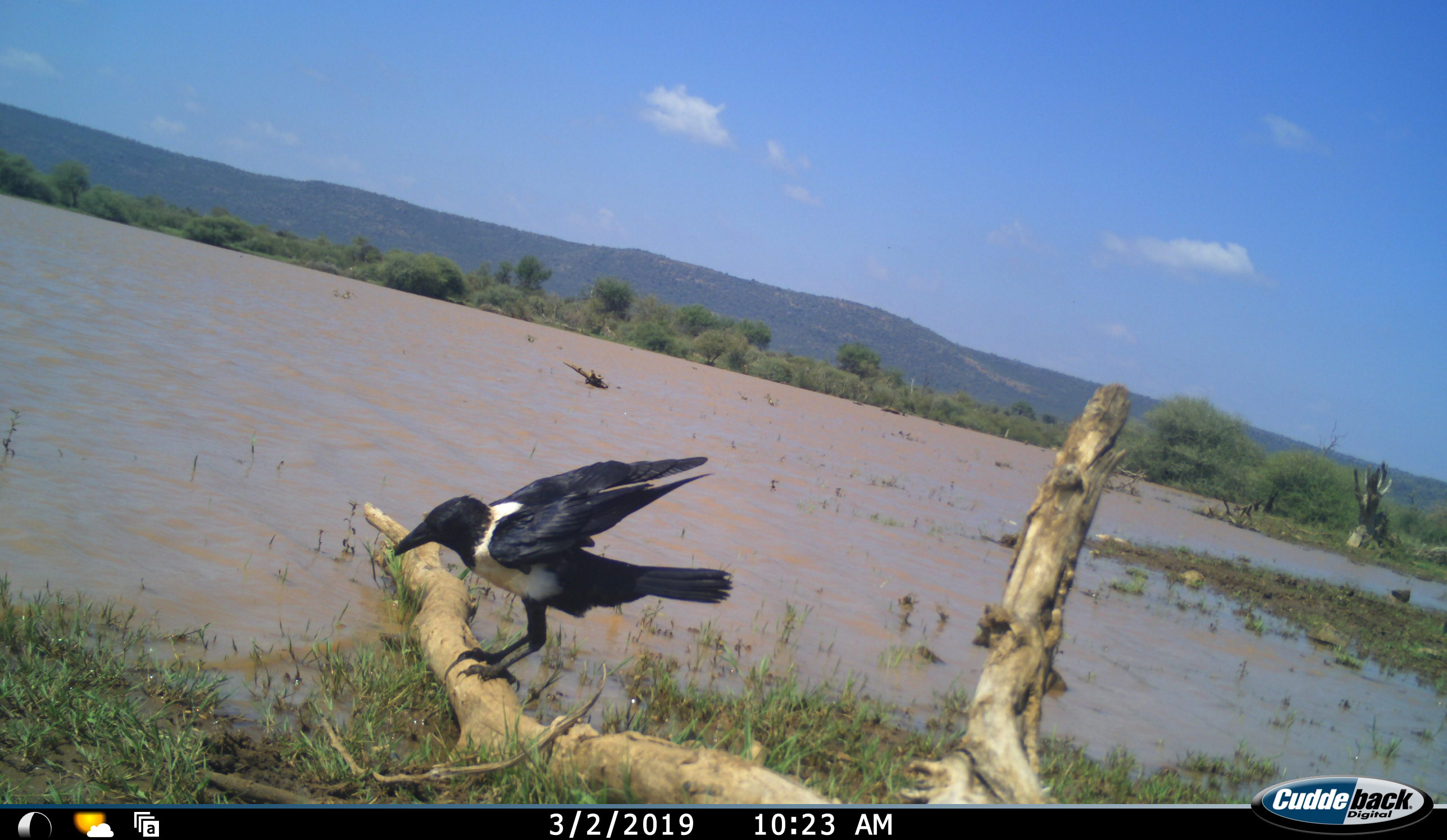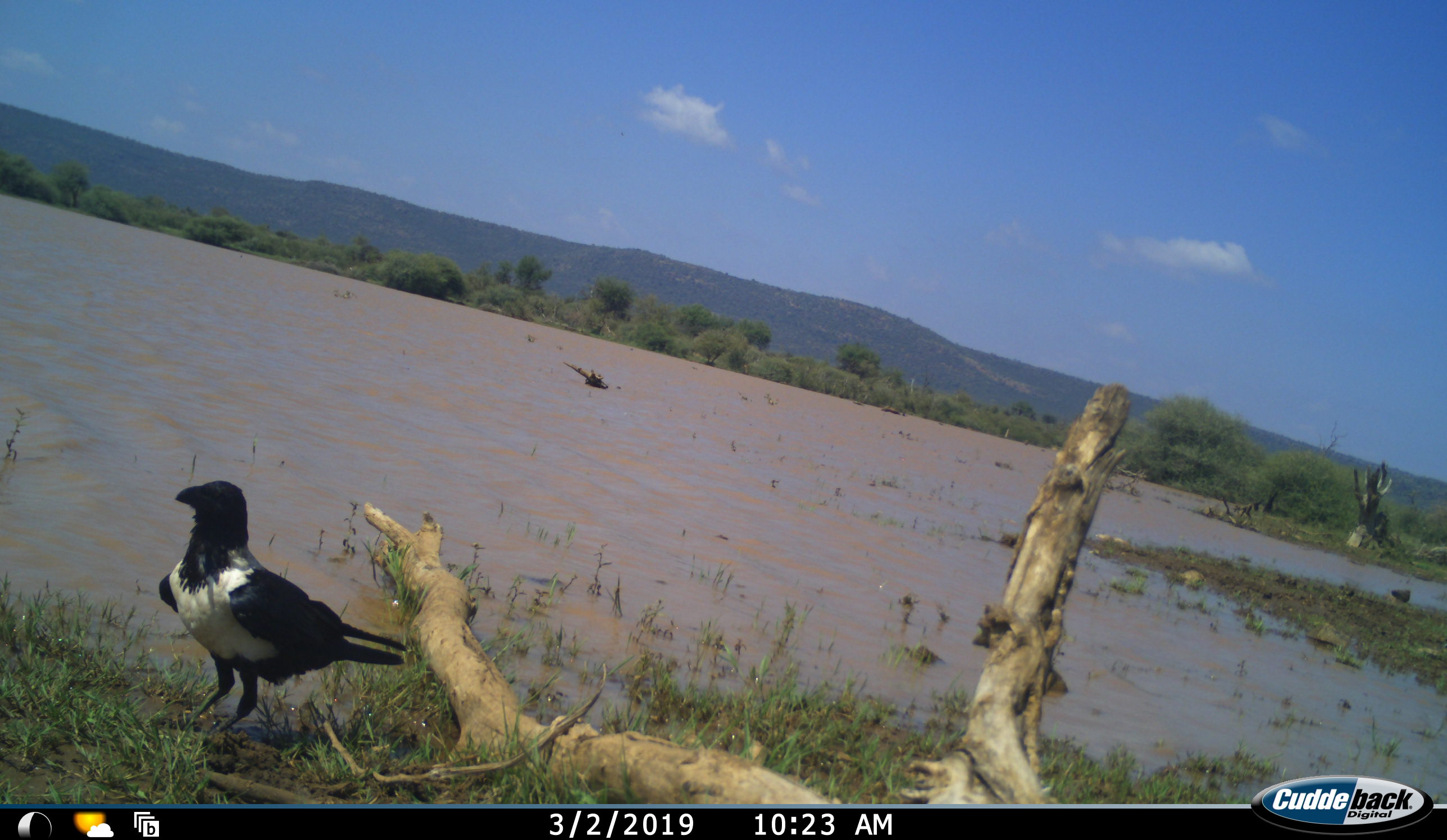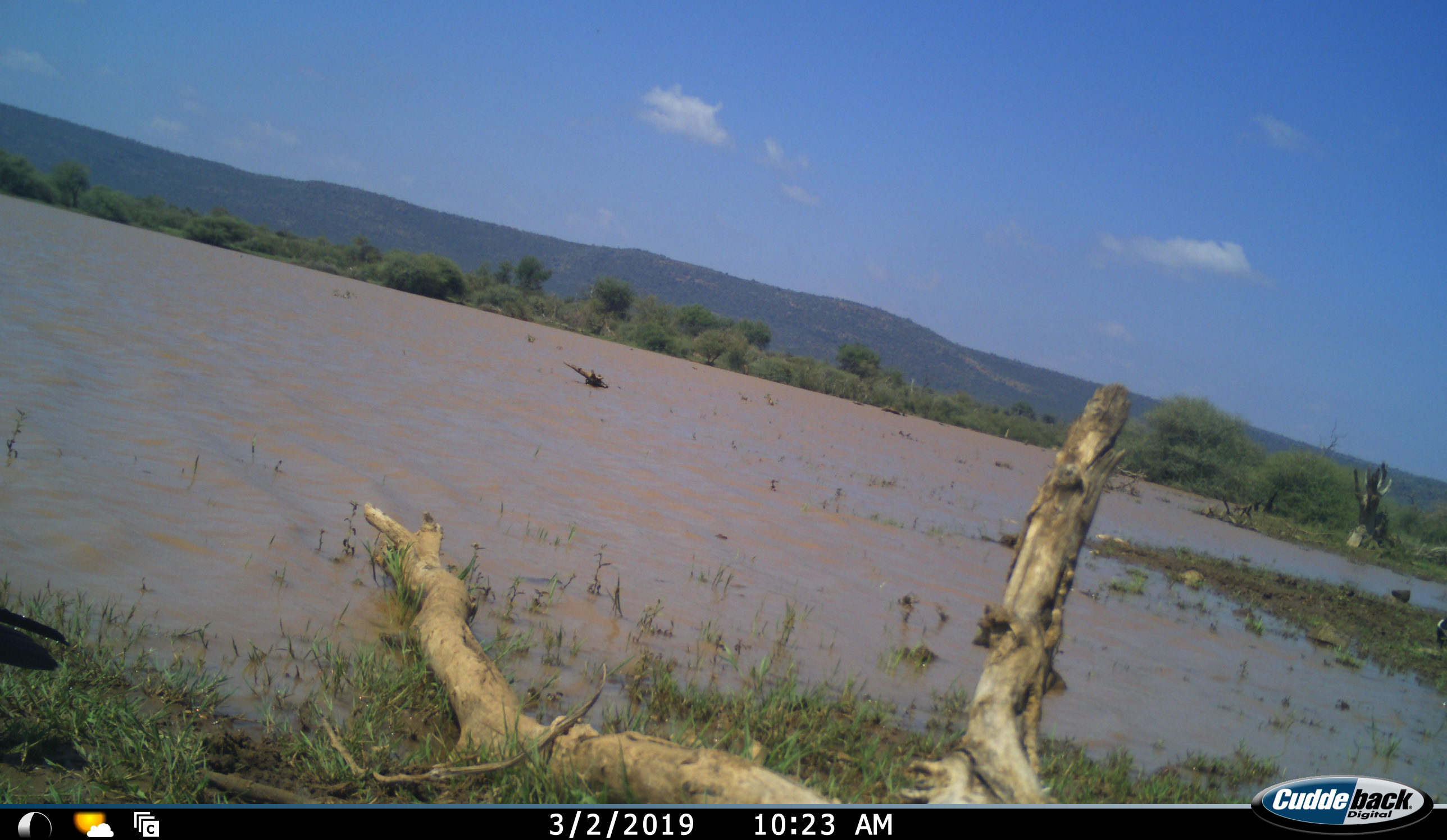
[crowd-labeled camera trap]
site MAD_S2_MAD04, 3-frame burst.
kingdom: Animalia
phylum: Chordata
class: Aves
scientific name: Aves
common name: bird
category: birdother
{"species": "birdother (bird) (Aves)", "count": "1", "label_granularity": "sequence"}